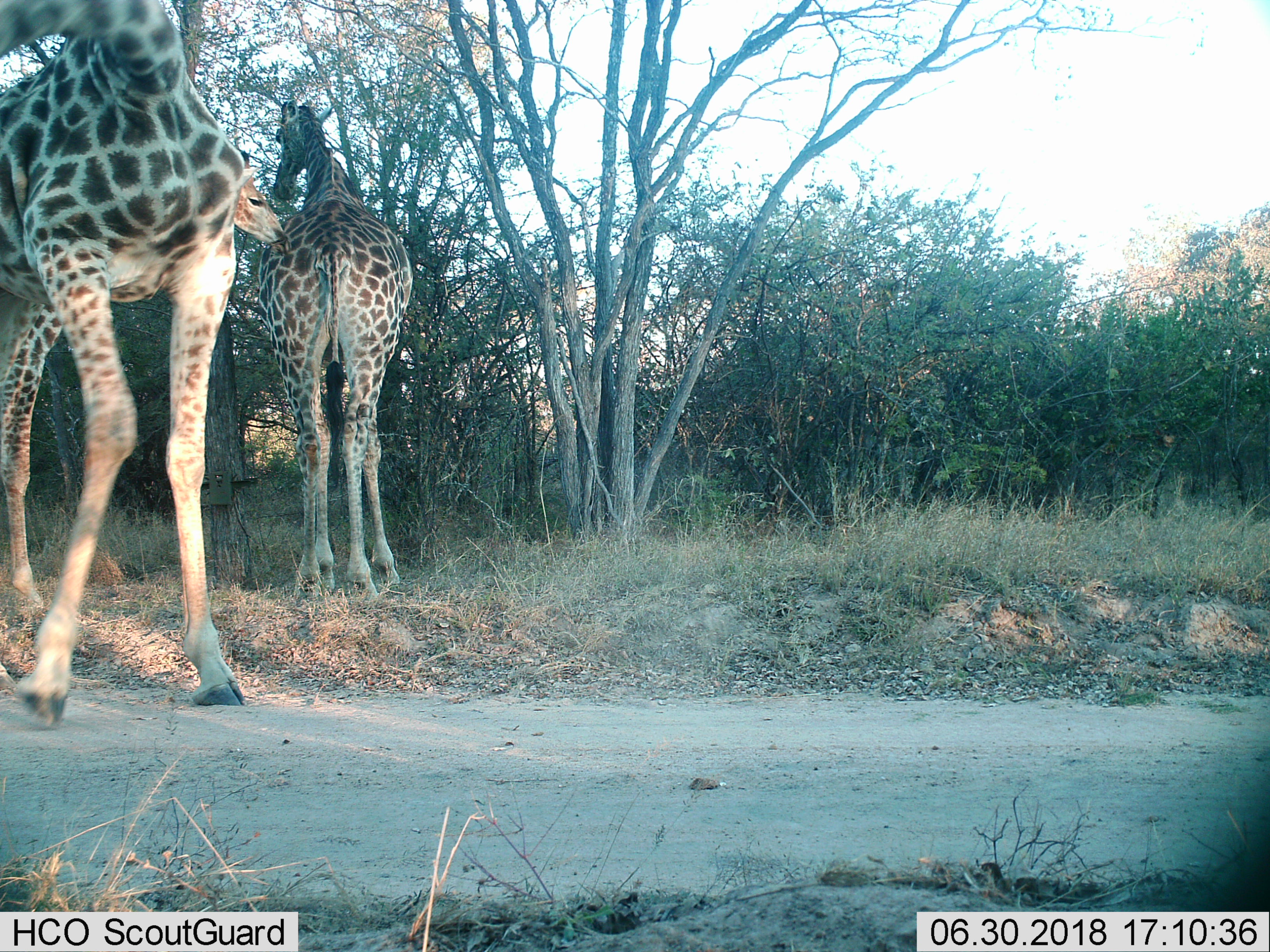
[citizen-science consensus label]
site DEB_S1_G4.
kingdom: Animalia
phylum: Chordata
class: Mammalia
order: Artiodactyla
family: Giraffidae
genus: Giraffa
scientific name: Giraffa camelopardalis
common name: giraffe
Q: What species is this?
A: Giraffe (Giraffa camelopardalis).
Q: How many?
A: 3.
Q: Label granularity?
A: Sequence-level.